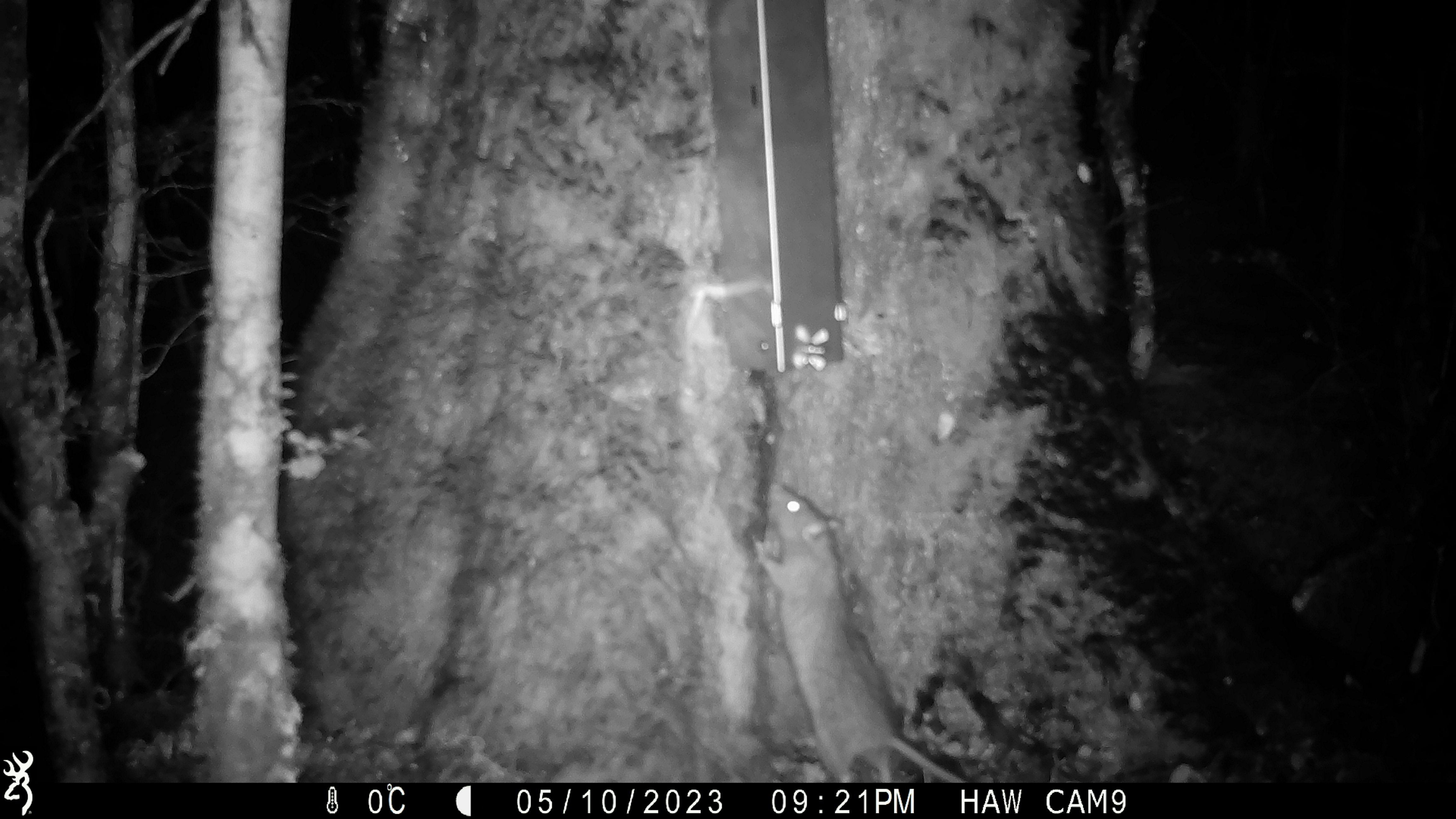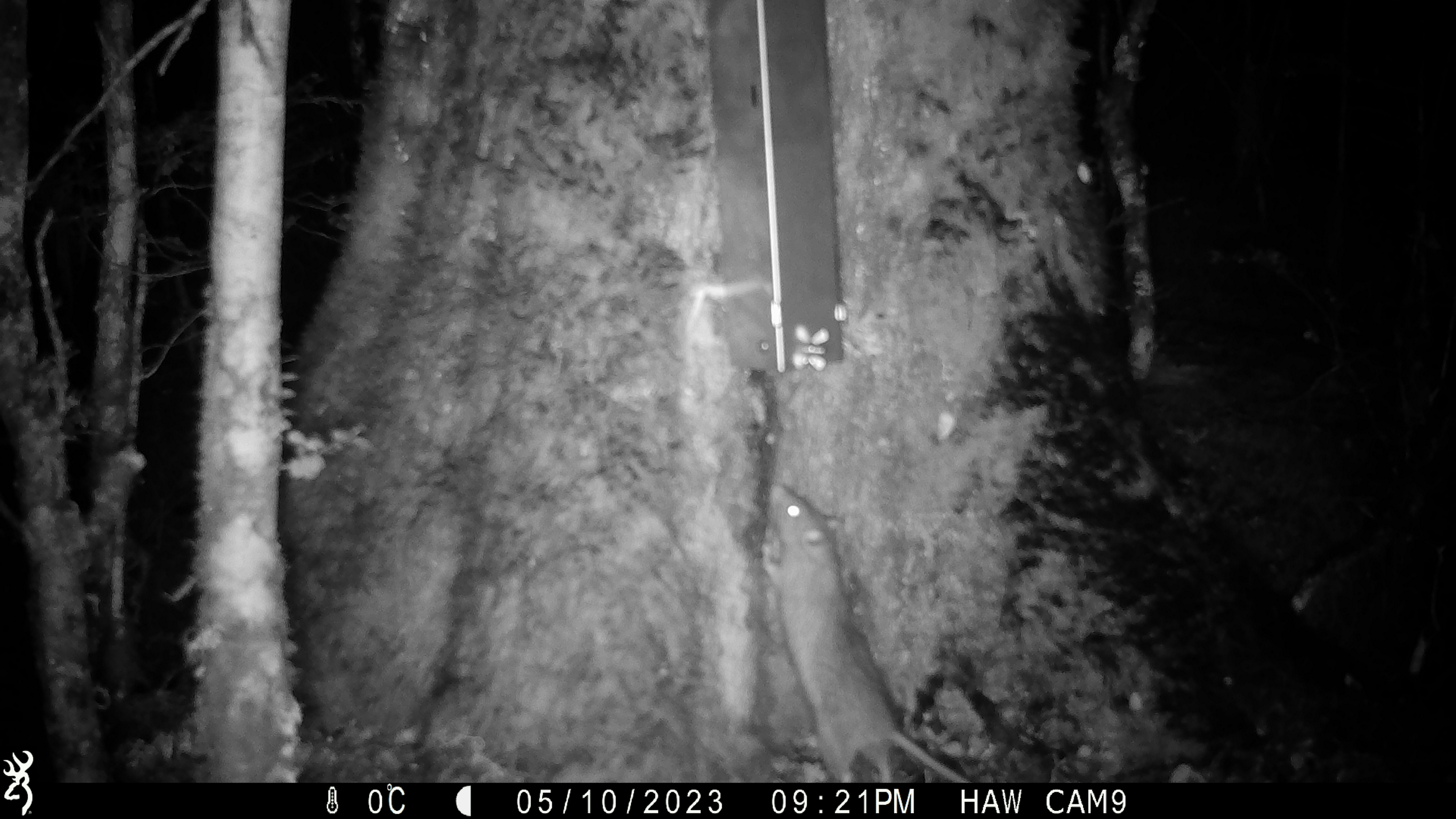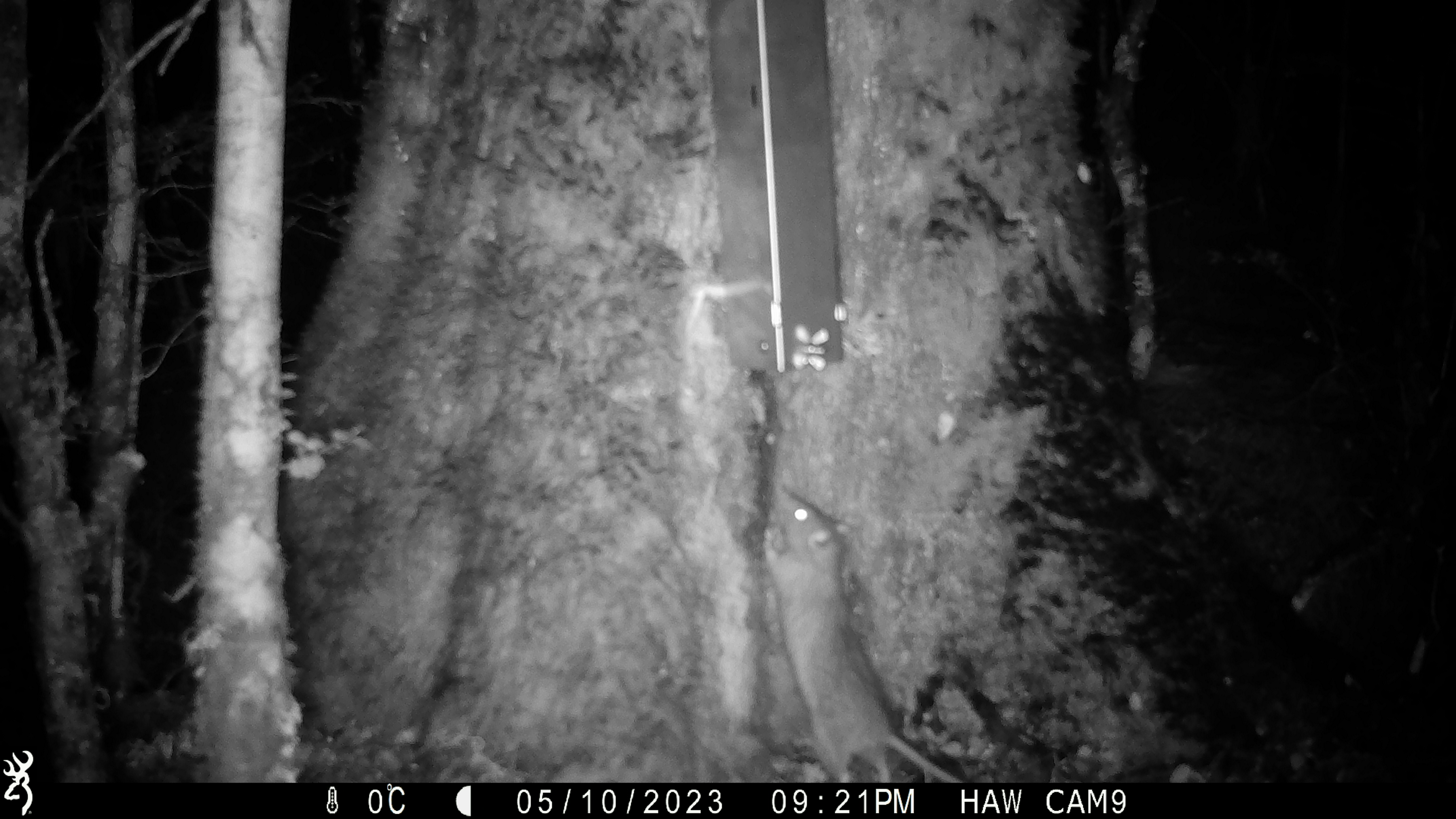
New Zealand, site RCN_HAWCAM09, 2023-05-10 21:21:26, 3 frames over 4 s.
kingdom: Animalia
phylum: Chordata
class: Mammalia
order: Rodentia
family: Muridae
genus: Rattus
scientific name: Rattus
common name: rat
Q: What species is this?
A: Rat (Rattus).